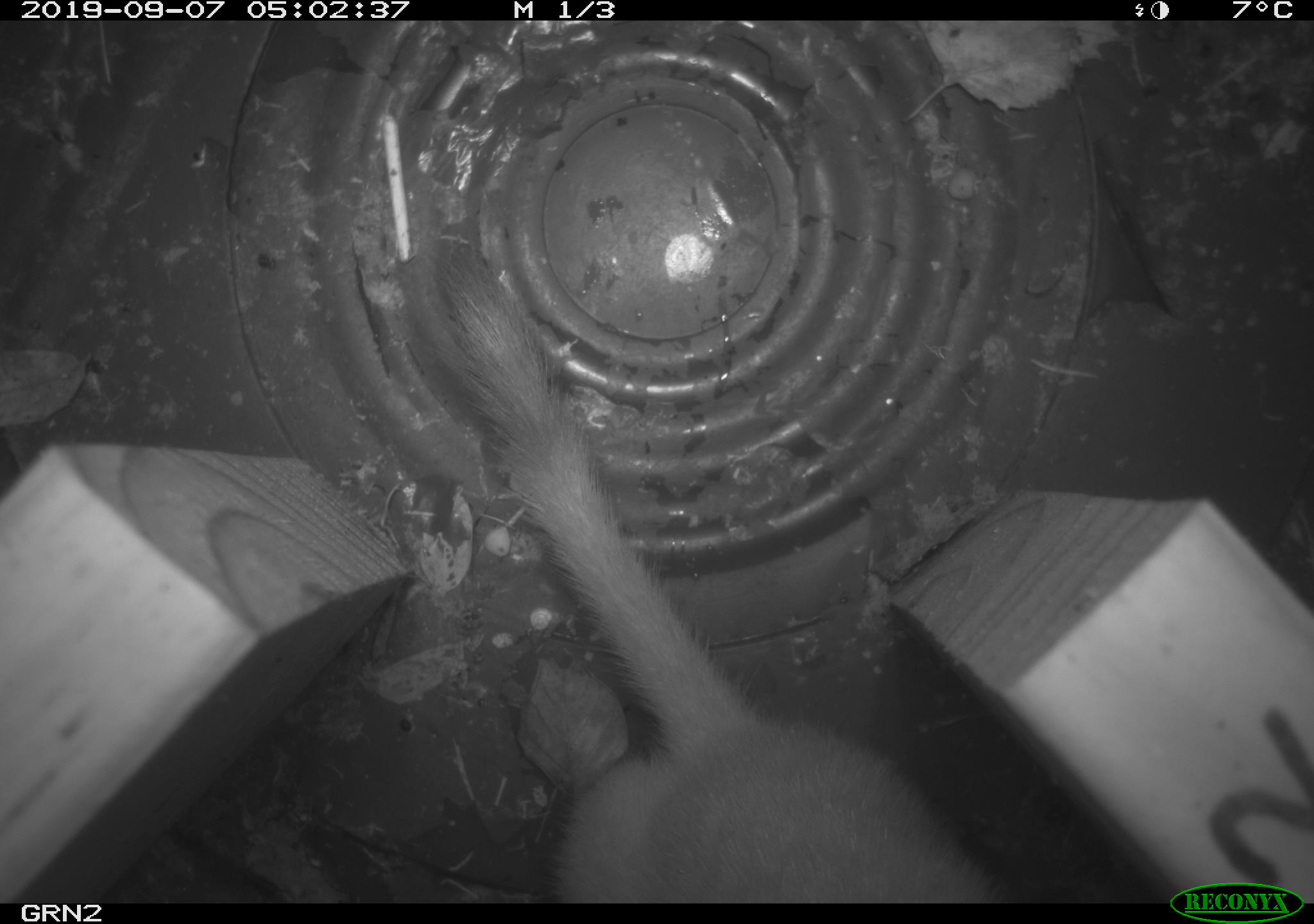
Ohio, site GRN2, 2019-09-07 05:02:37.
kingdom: Animalia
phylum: Chordata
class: Mammalia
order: Carnivora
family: Mustelidae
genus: Neogale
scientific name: Neogale frenata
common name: long-tailed weasel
Long-tailed weasel (Neogale frenata).